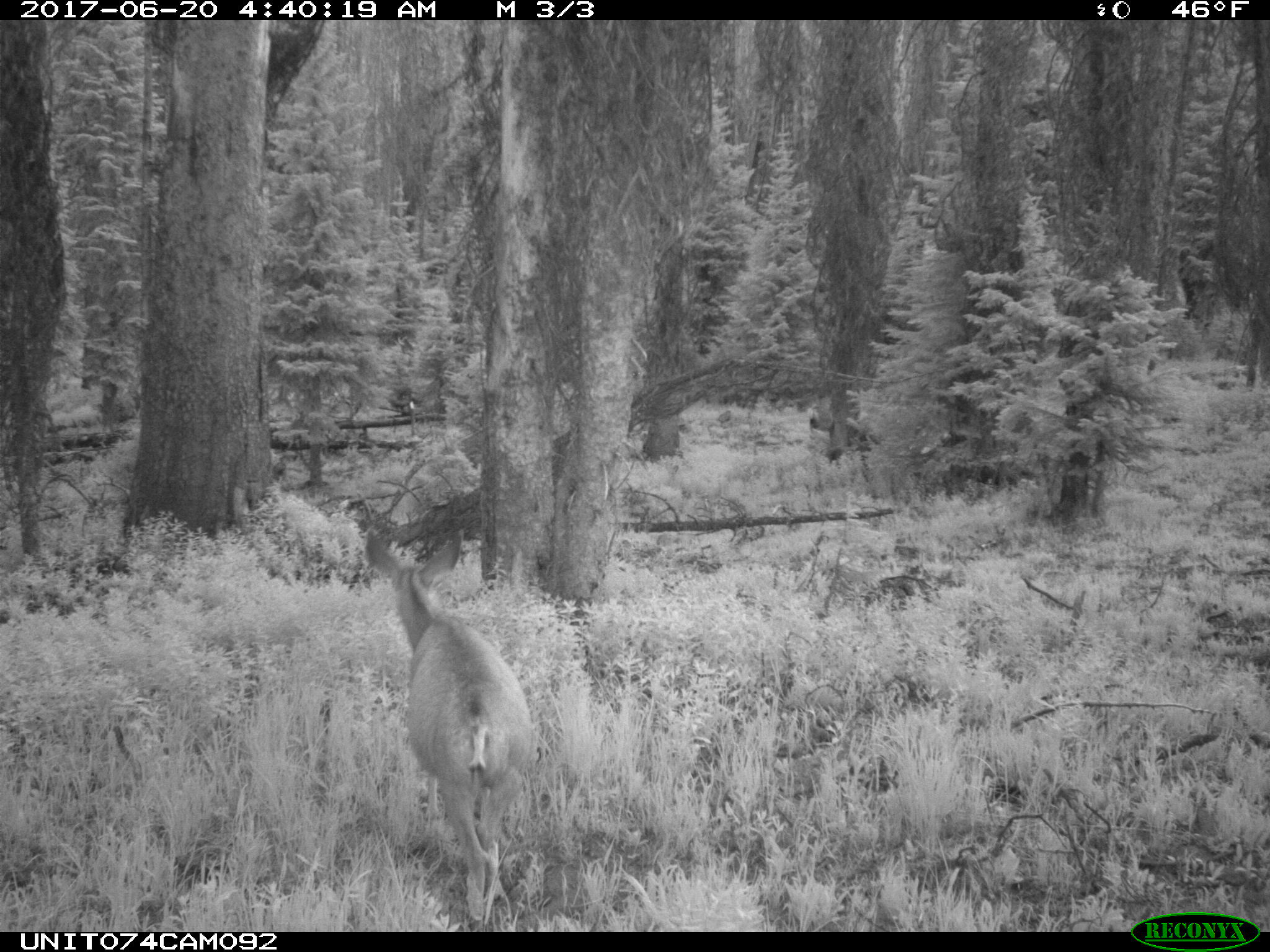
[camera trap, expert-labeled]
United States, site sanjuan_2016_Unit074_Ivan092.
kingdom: Animalia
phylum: Chordata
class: Mammalia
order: Artiodactyla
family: Cervidae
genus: Odocoileus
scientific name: Odocoileus hemionus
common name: mule deer